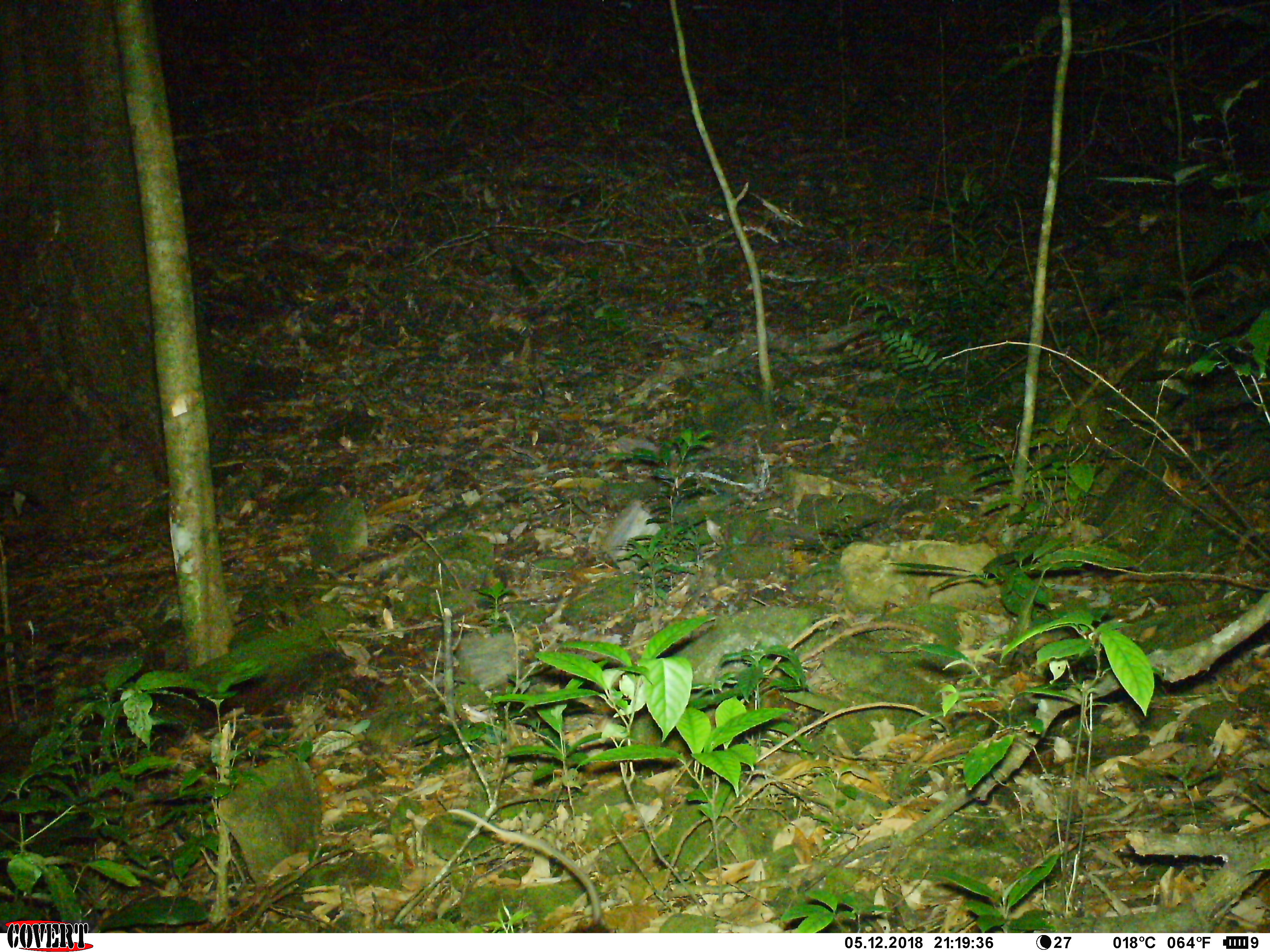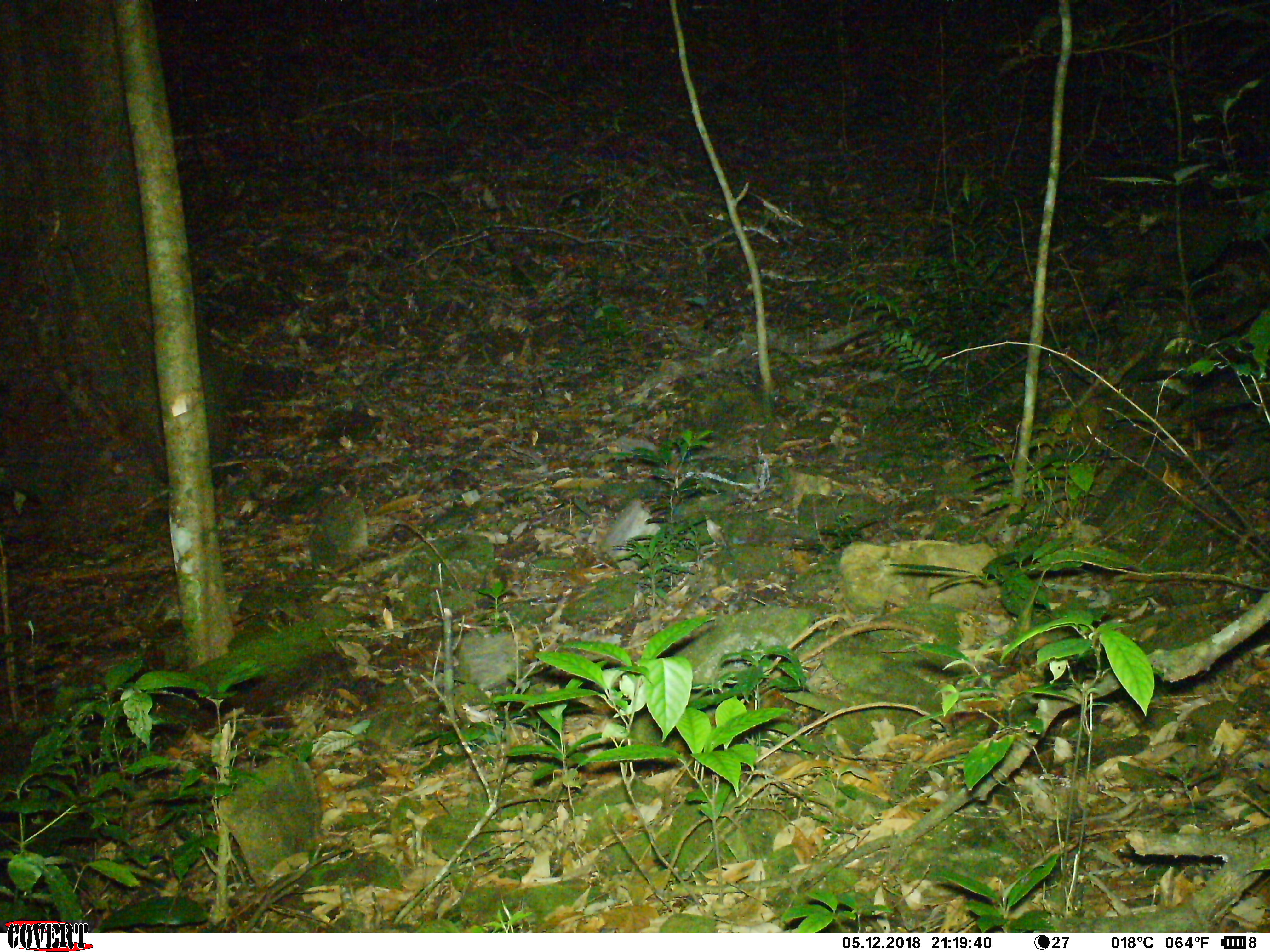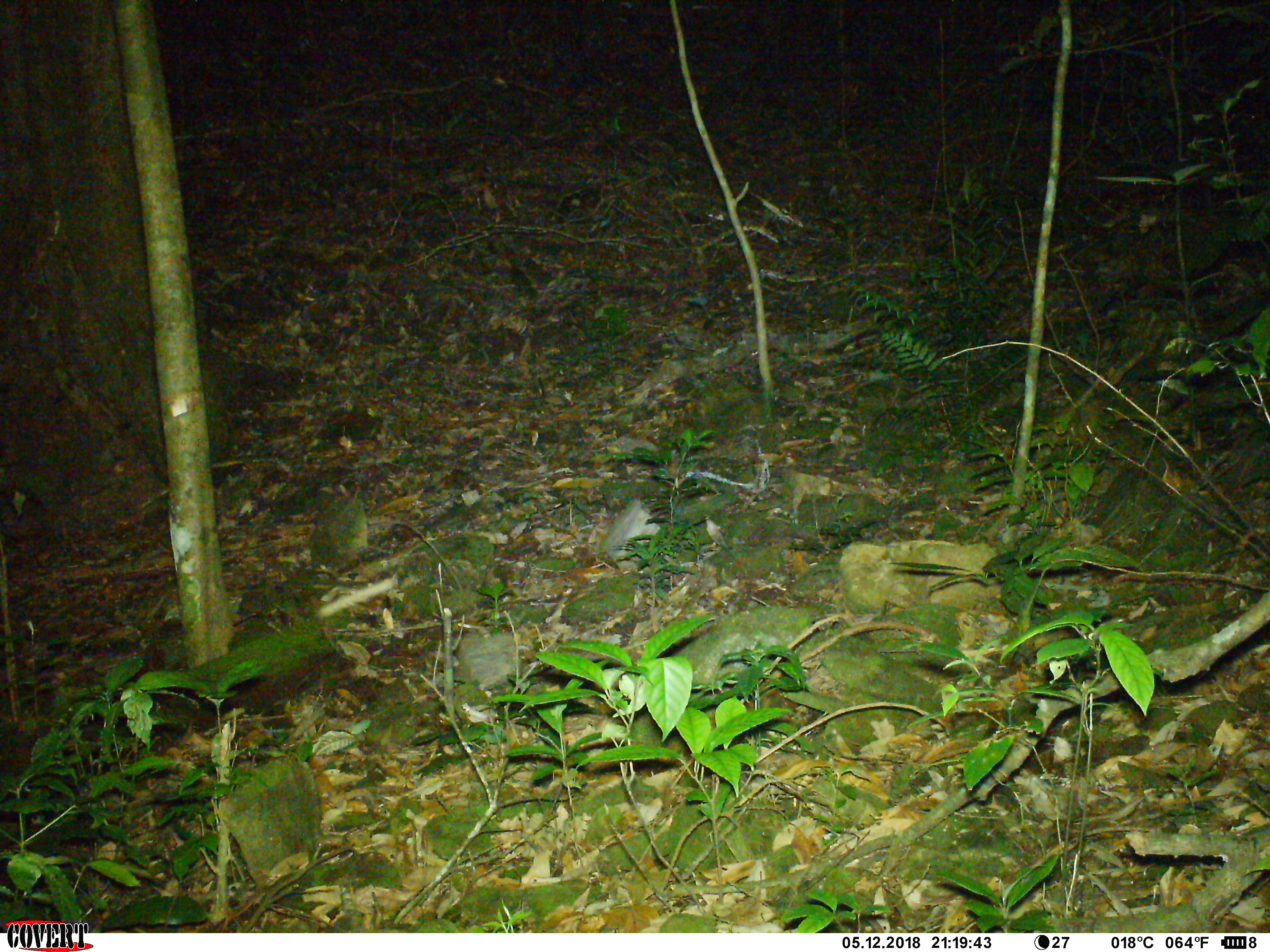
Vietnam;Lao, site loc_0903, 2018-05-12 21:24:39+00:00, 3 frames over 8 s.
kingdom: Animalia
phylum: Chordata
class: Mammalia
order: Rodentia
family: Muridae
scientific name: Muridae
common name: old-world mice and rats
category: unidentified murid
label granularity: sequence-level